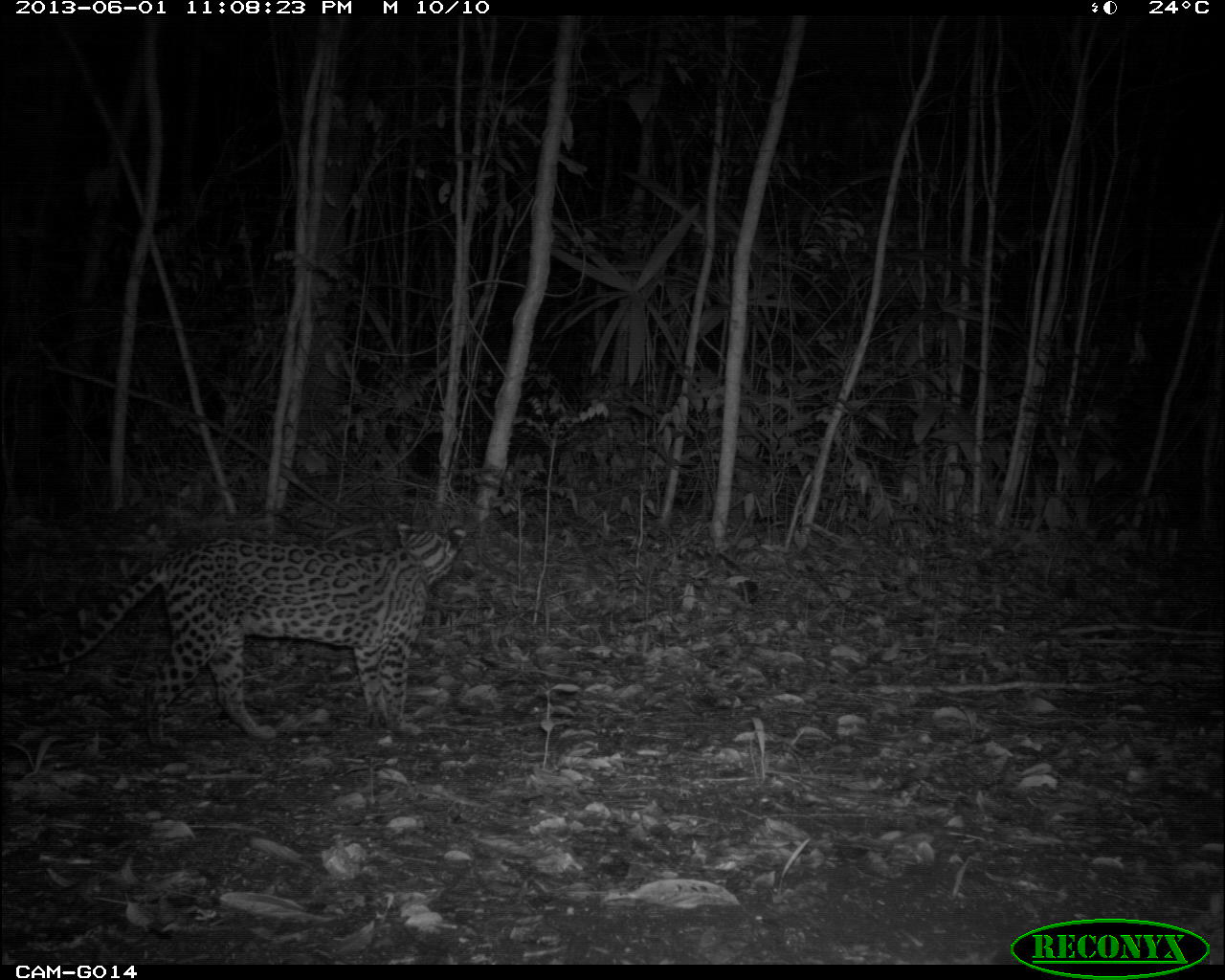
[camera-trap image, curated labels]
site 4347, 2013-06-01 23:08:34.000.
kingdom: Animalia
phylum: Chordata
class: Mammalia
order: Carnivora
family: Felidae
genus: Leopardus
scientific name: Leopardus pardalis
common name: ocelot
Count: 1.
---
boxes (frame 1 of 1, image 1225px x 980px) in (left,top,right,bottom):
leopardus pardalis: (10,521,467,749)